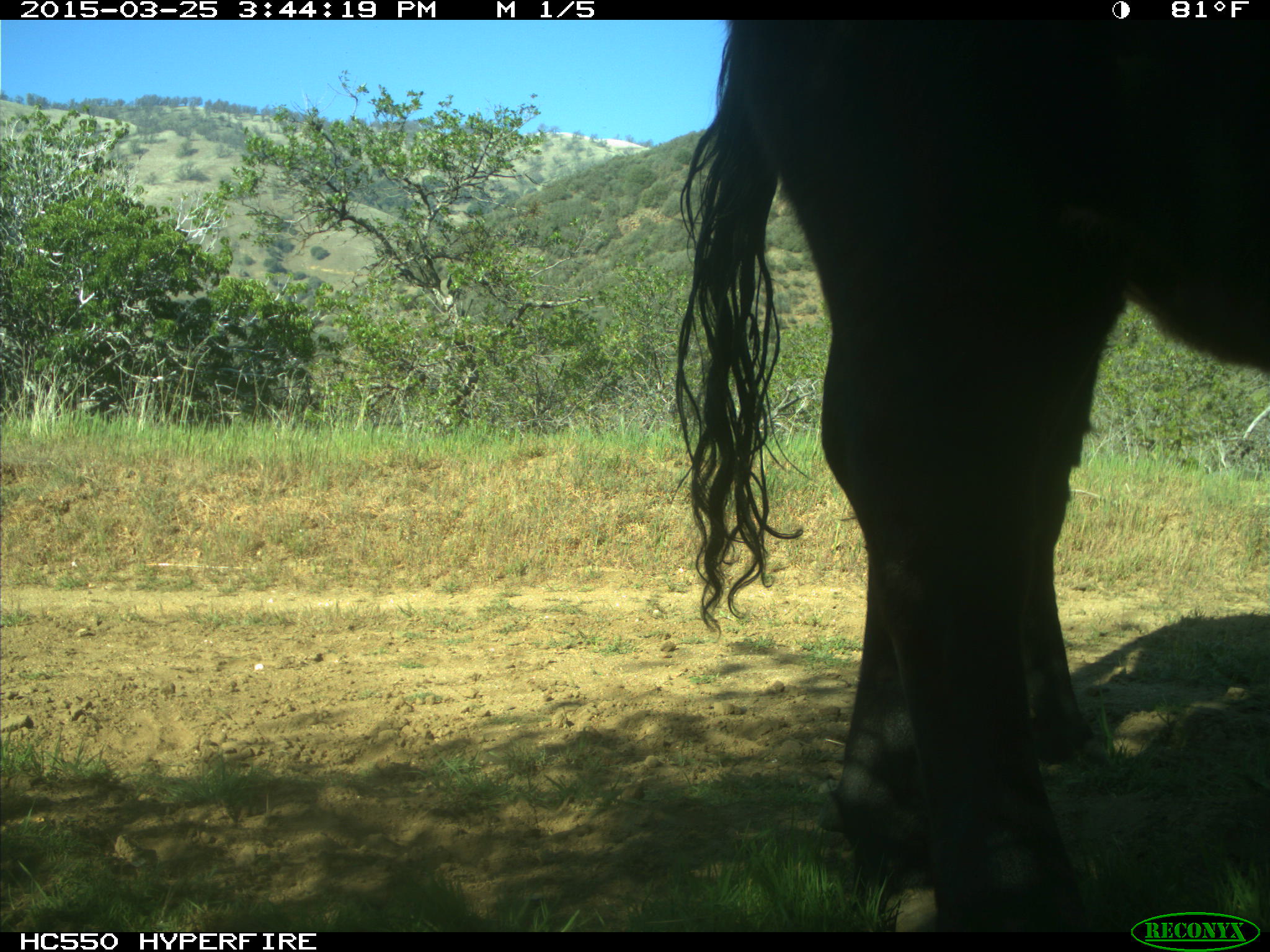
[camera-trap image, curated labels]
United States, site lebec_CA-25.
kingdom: Animalia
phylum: Chordata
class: Mammalia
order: Artiodactyla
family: Bovidae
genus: Bos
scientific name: Bos taurus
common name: domestic cow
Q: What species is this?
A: Bos taurus (domestic cow).